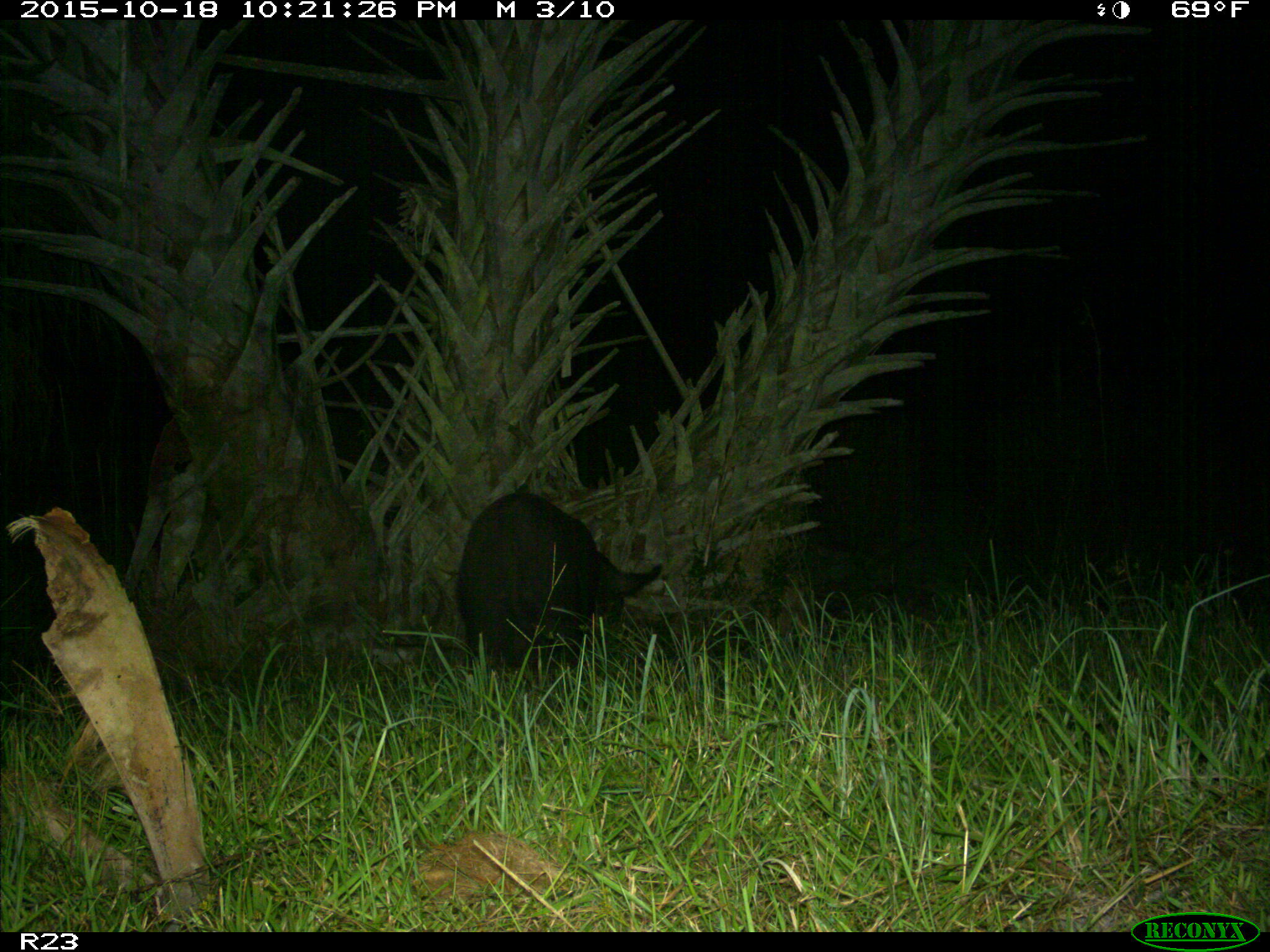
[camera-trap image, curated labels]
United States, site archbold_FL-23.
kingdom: Animalia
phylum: Chordata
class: Mammalia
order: Artiodactyla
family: Suidae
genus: Sus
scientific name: Sus scrofa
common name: wild boar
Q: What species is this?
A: Sus scrofa (wild boar).